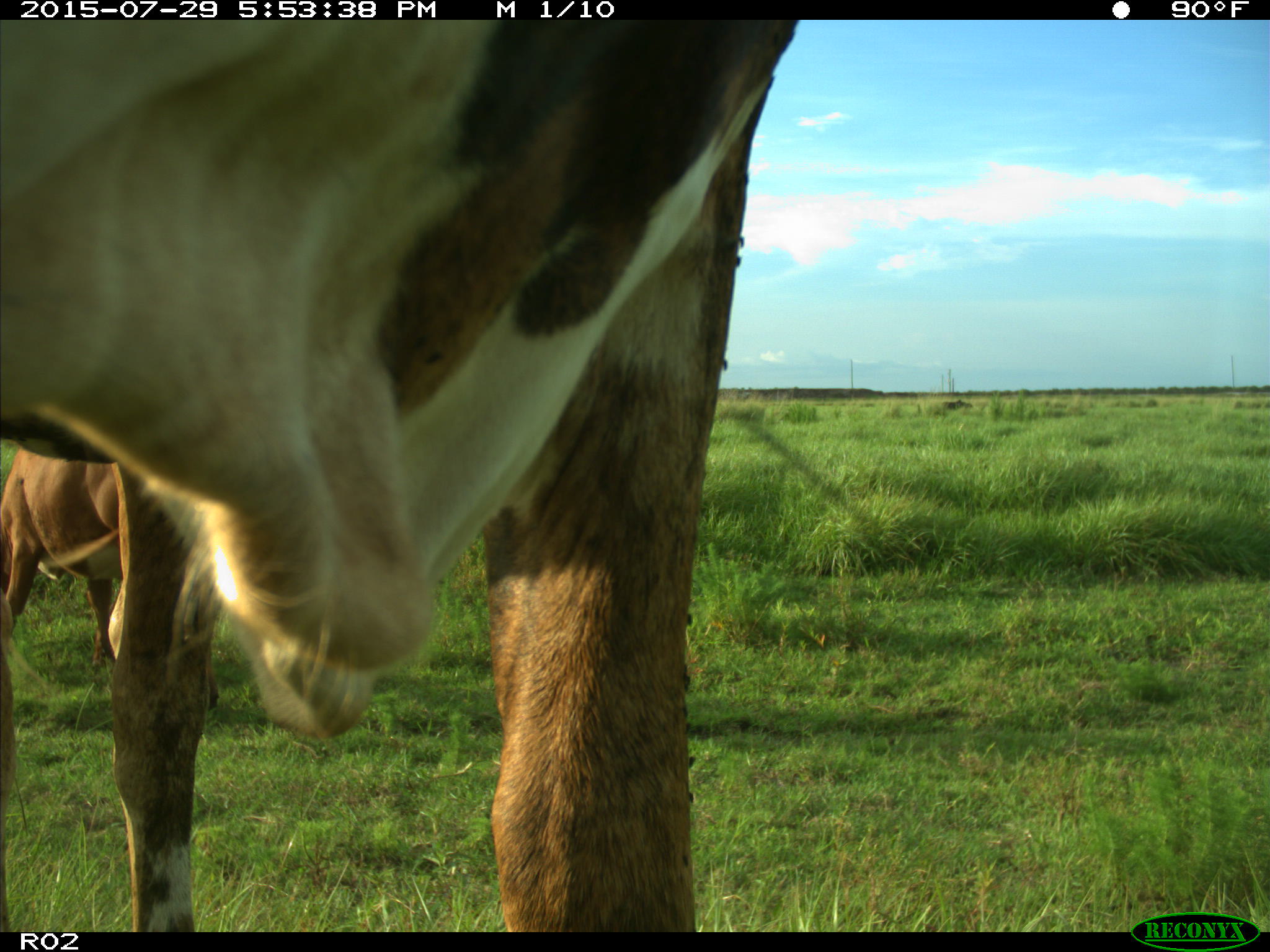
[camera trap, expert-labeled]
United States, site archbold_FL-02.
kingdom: Animalia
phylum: Chordata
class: Mammalia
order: Artiodactyla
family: Bovidae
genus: Bos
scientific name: Bos taurus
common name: domestic cow